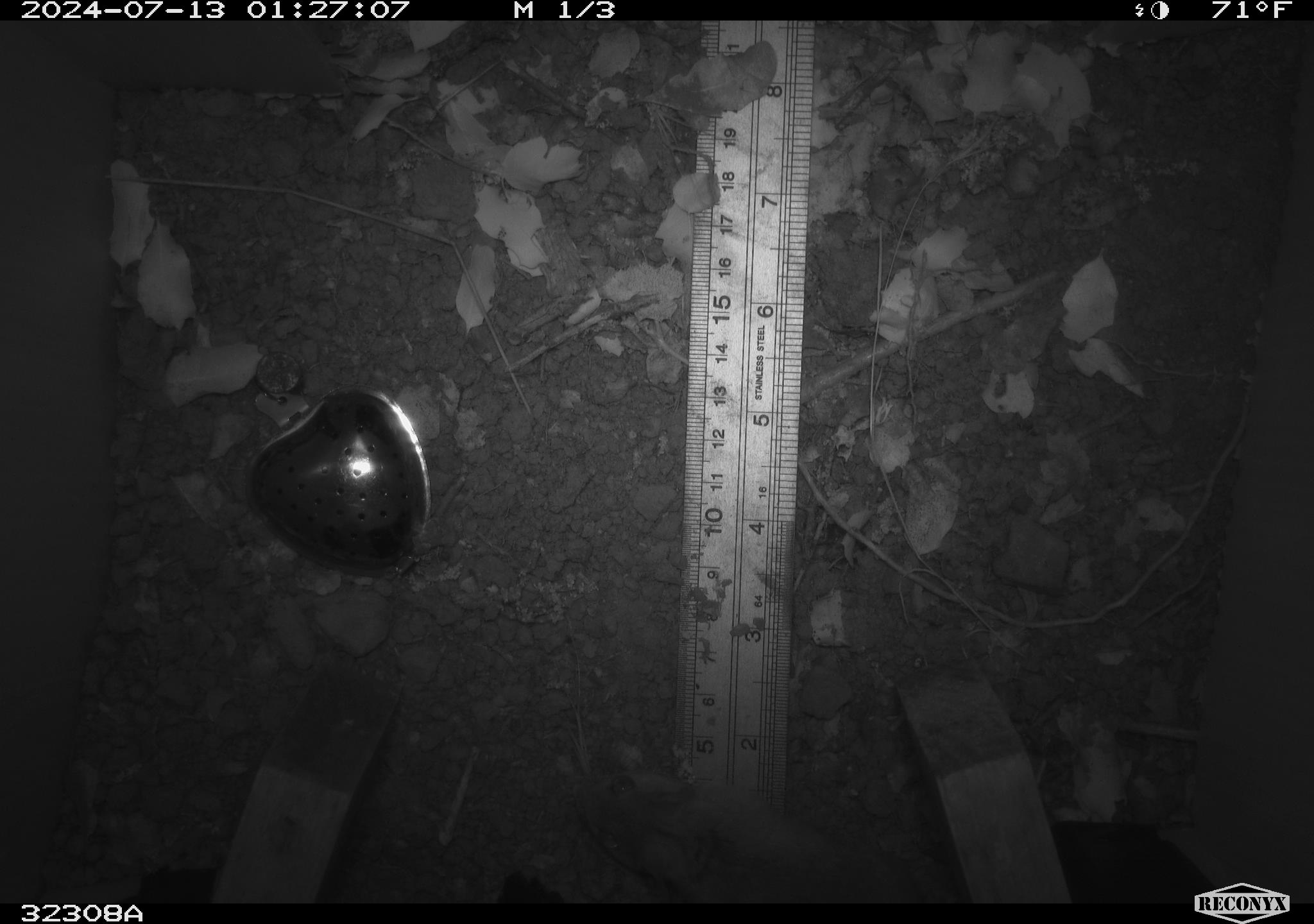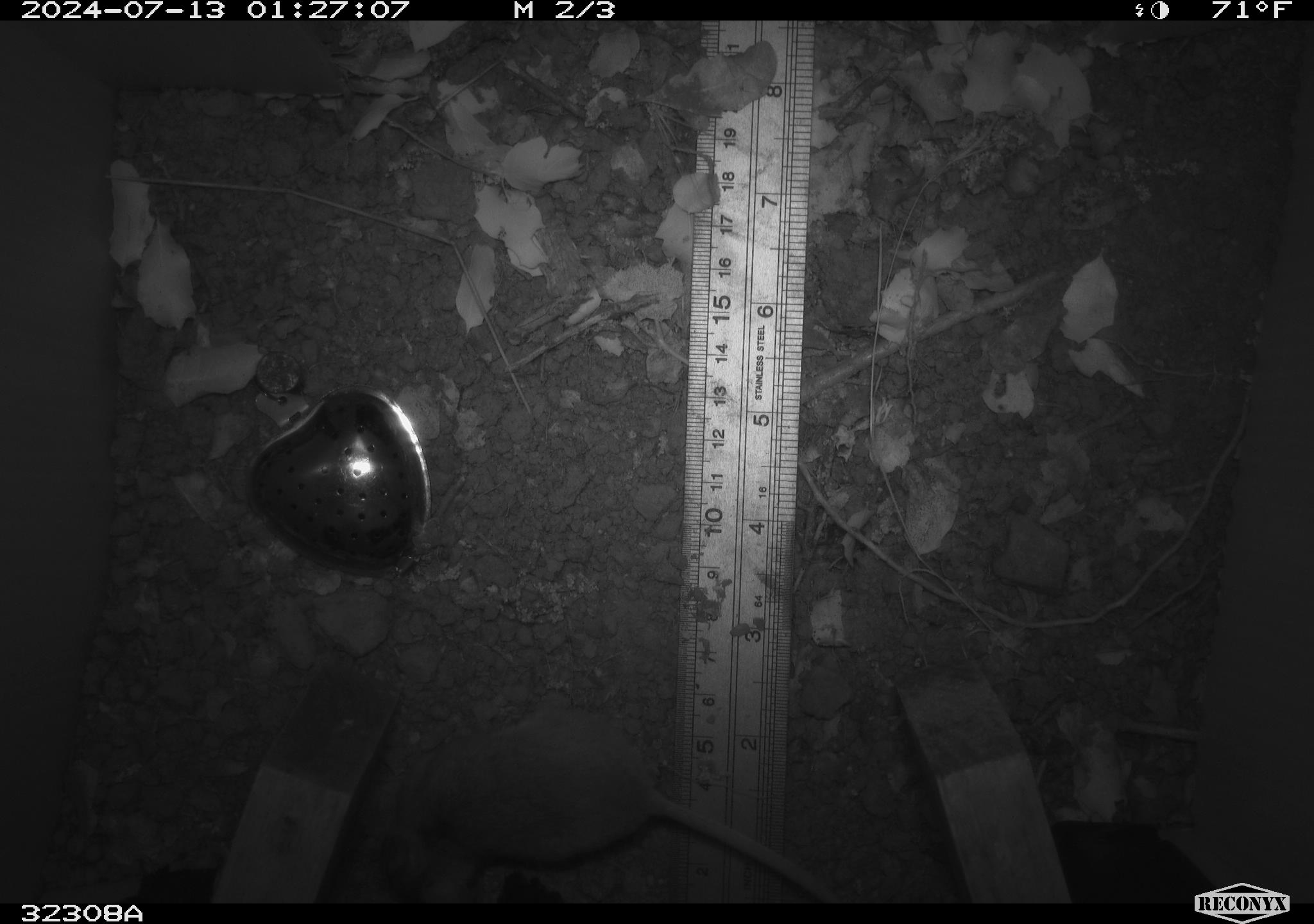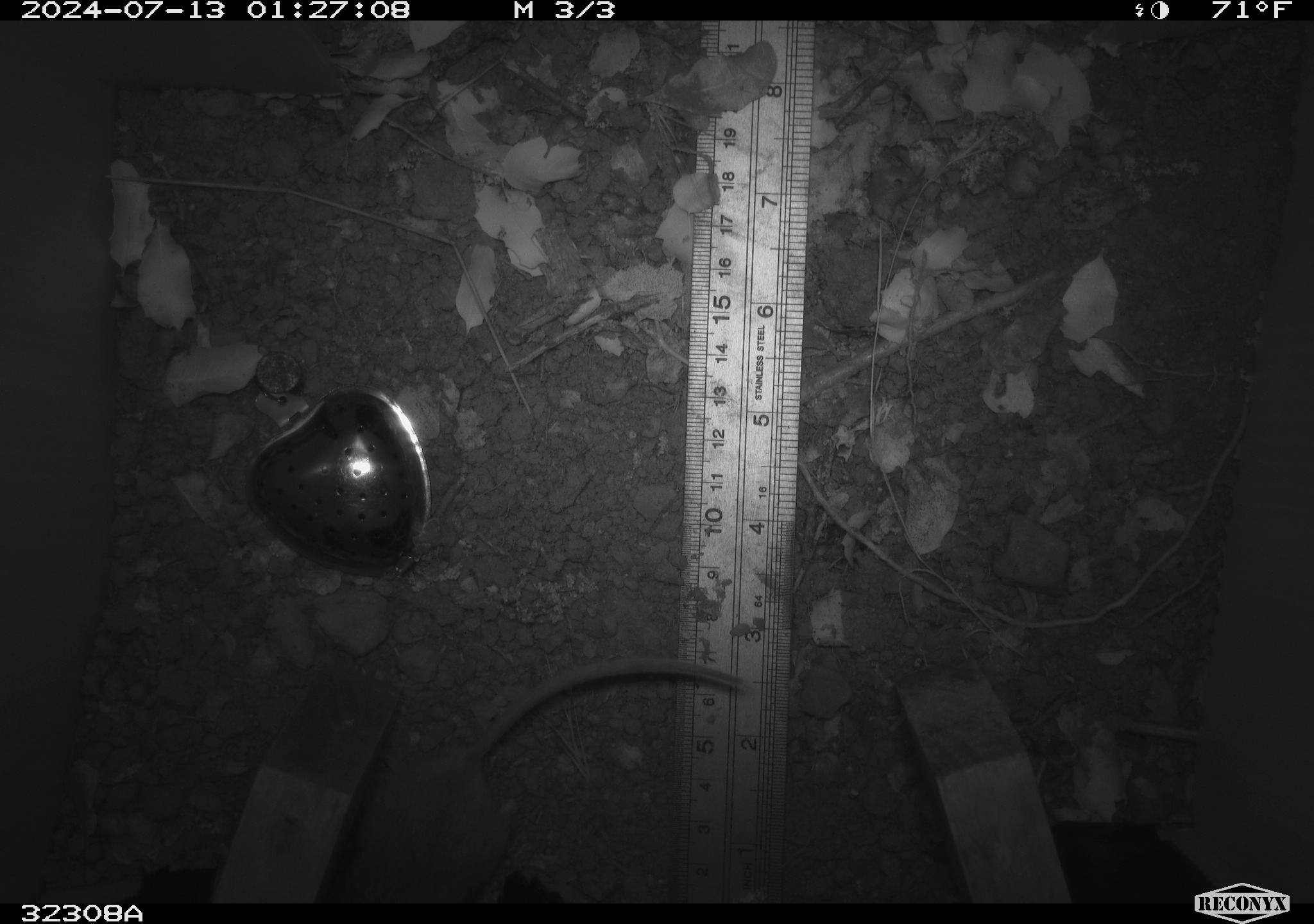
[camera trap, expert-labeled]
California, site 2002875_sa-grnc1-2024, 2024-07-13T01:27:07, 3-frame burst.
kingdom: Animalia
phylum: Chordata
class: Mammalia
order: Rodentia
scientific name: Rodentia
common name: rodent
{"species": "rodent (Rodentia)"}